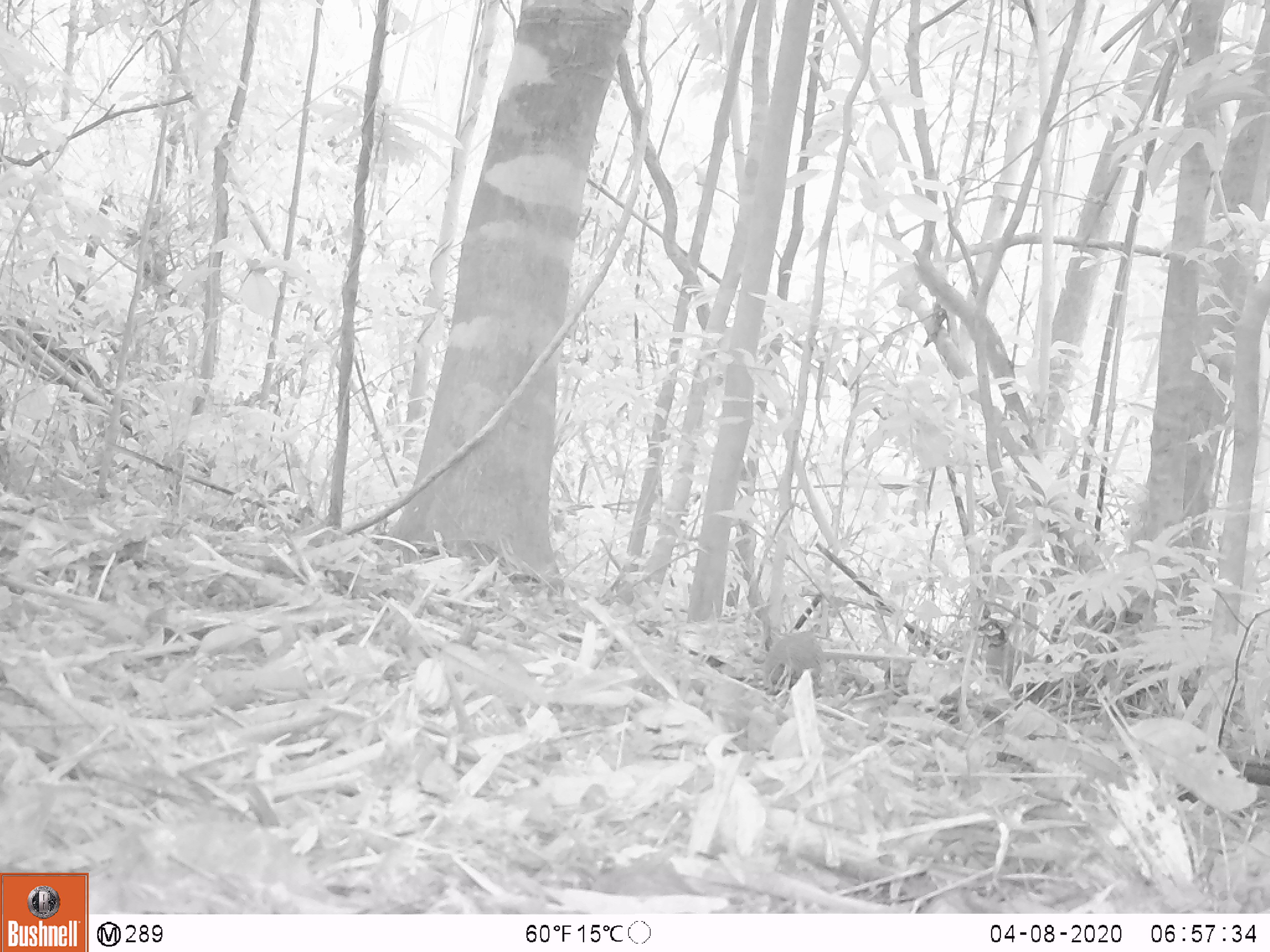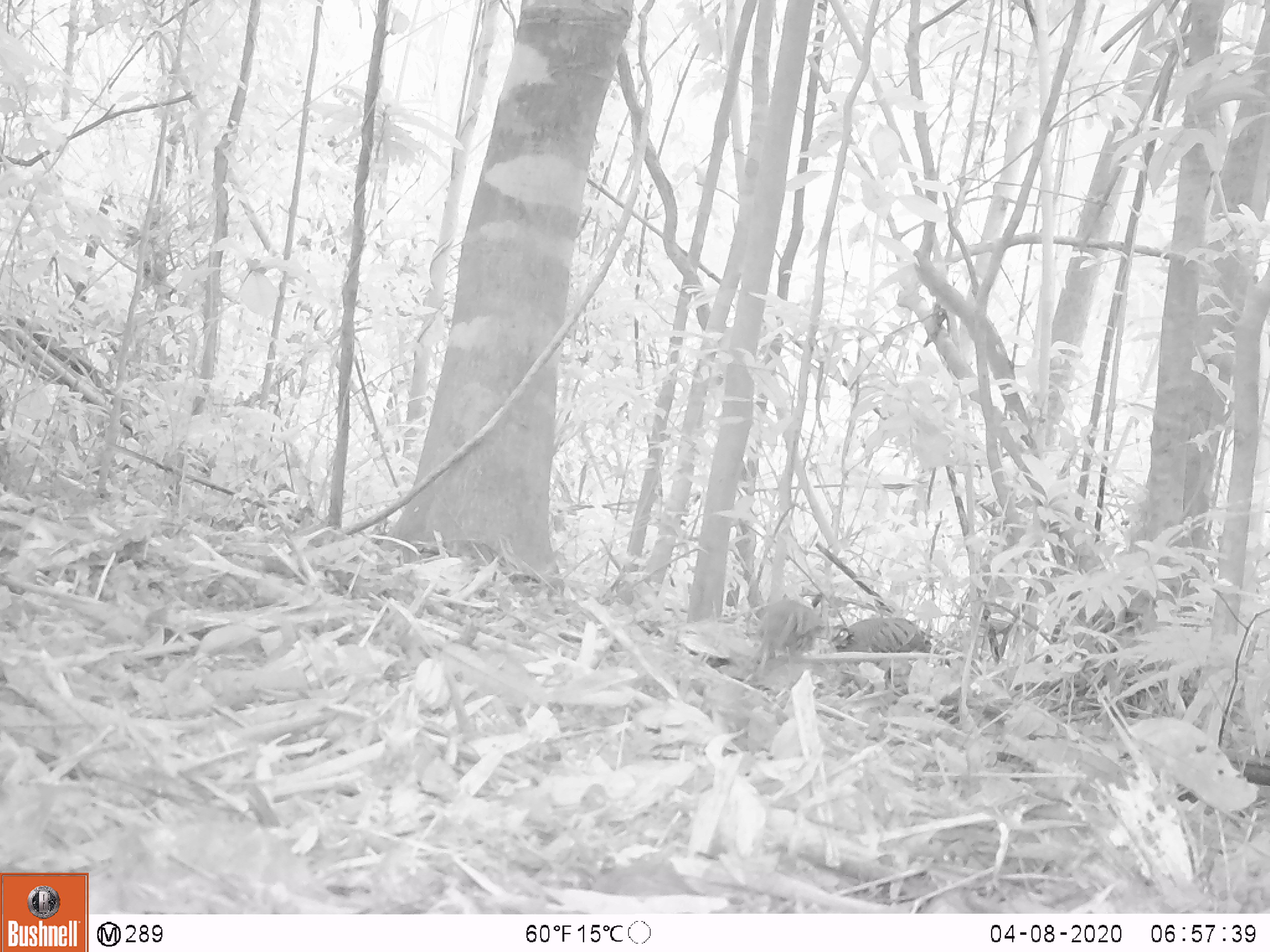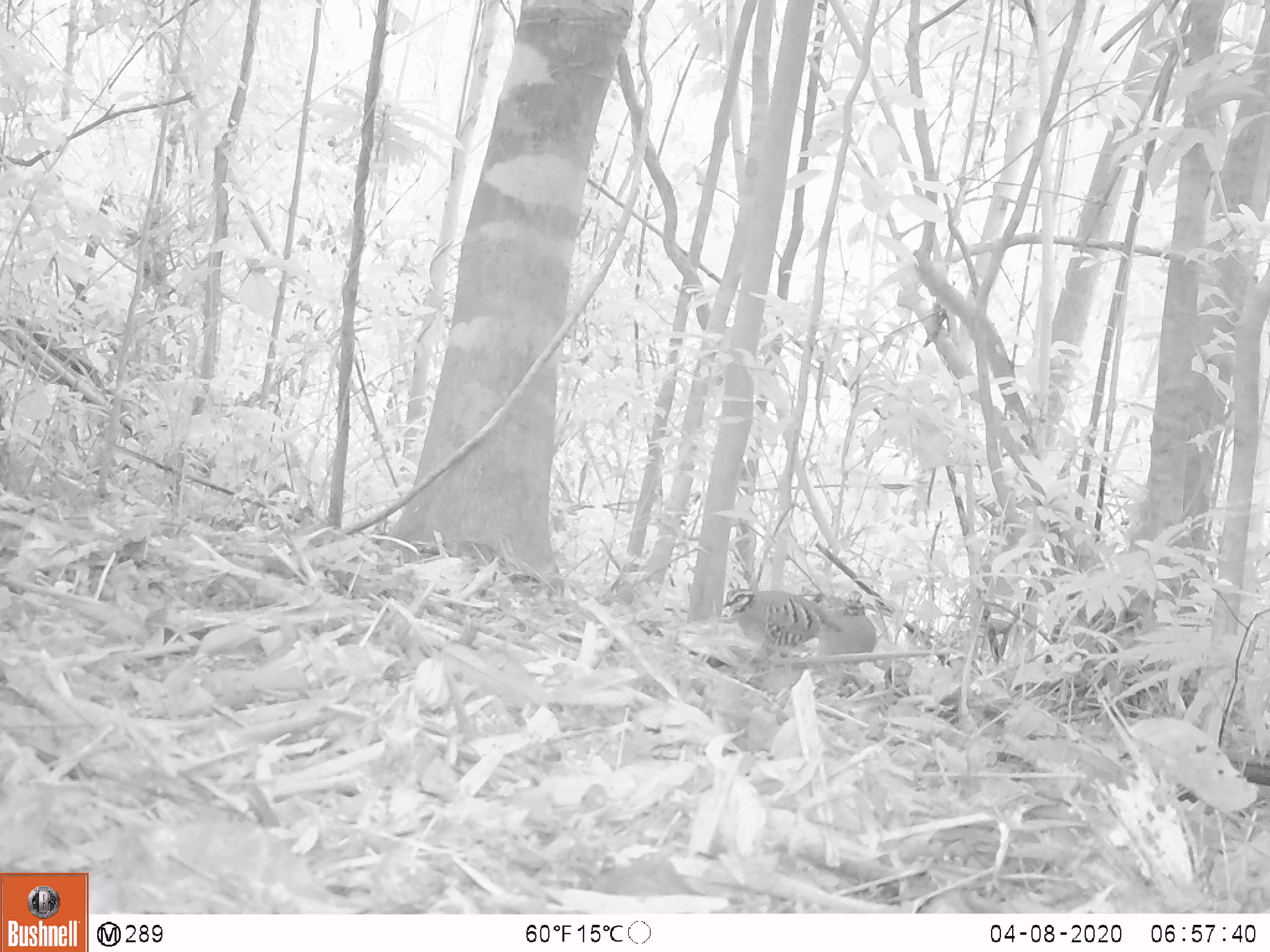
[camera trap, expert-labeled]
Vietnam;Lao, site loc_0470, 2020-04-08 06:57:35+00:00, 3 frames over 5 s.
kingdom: Animalia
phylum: Chordata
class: Aves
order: Galliformes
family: Phasianidae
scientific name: Phasianidae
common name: partridge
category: unidentified partridge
Unidentified partridge (partridge) (Phasianidae). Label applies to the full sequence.